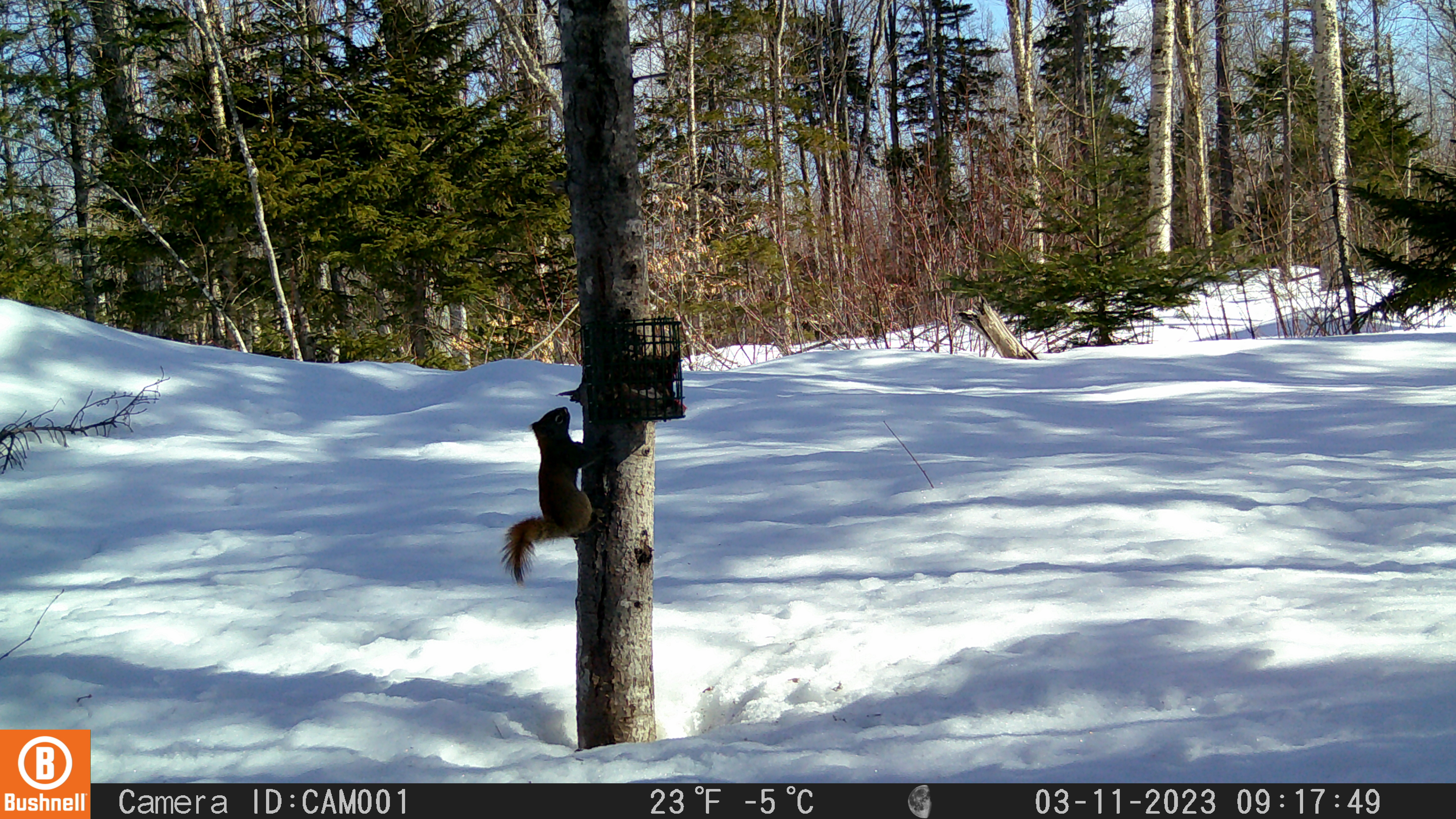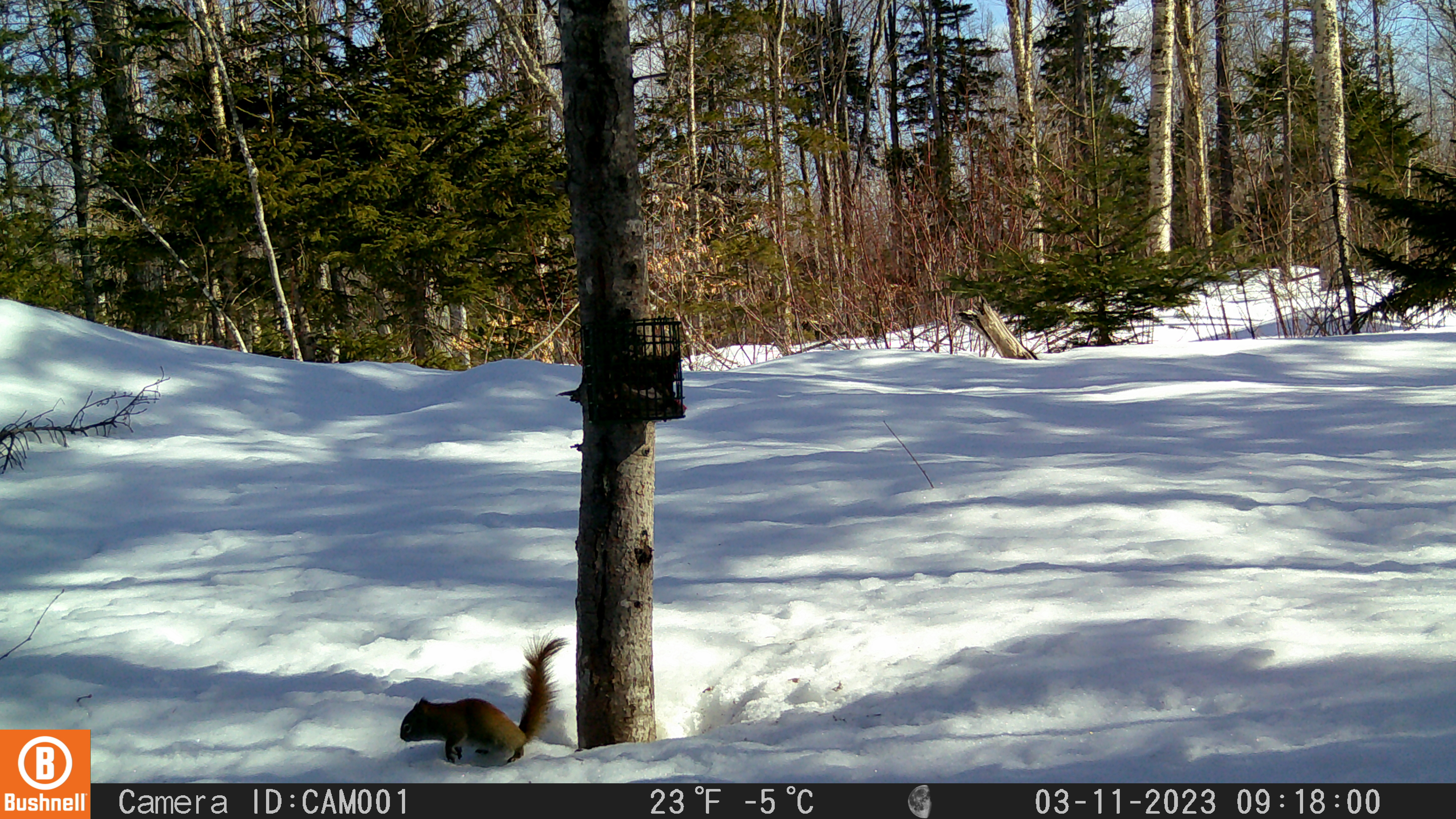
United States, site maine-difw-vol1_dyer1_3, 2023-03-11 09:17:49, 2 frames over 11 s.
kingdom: Animalia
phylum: Chordata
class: Mammalia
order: Rodentia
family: Sciuridae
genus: Tamiasciurus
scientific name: Tamiasciurus hudsonicus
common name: red squirrel